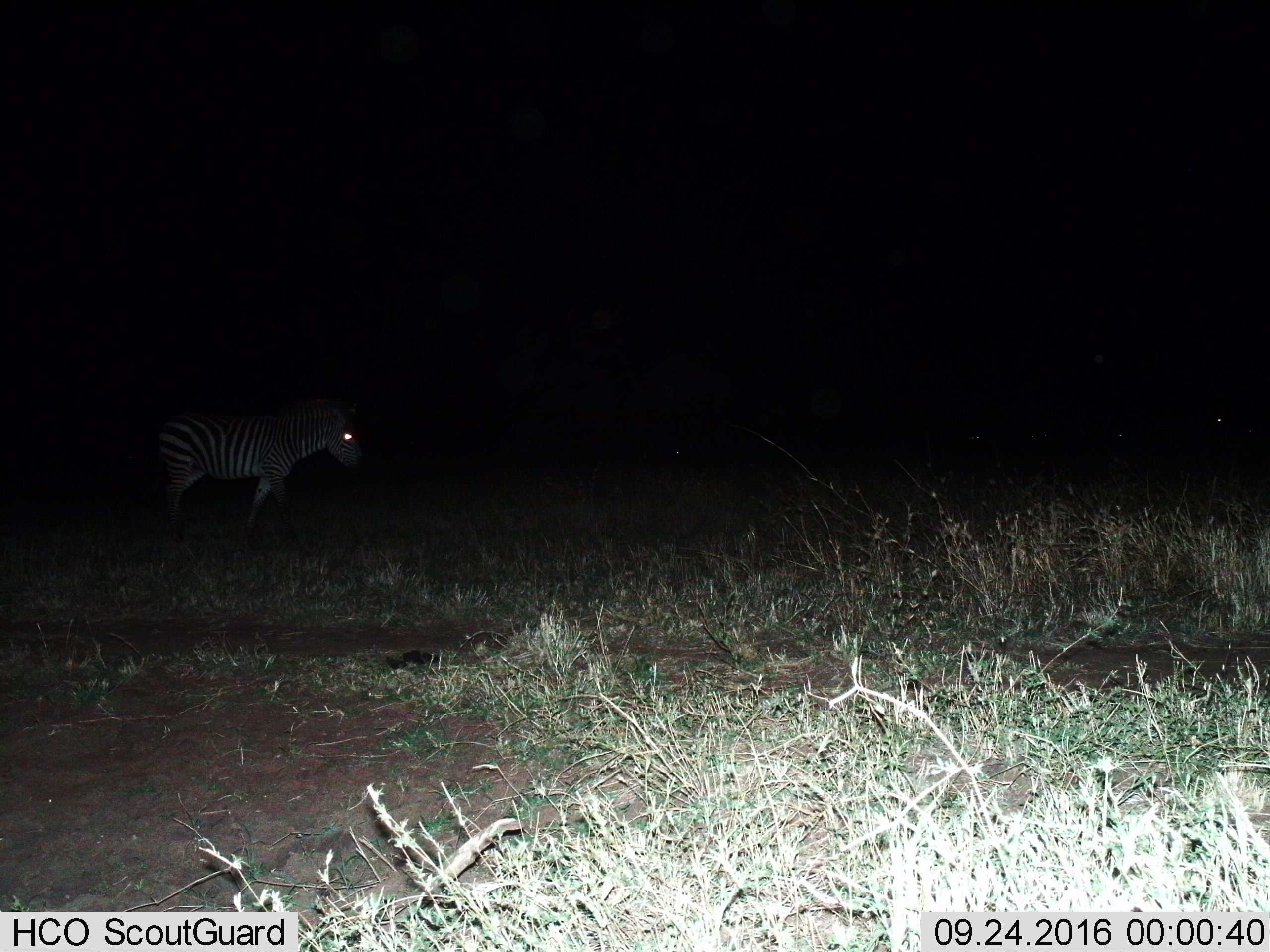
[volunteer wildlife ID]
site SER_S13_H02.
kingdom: Animalia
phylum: Chordata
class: Mammalia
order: Perissodactyla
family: Equidae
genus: Equus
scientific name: Equus quagga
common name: plains zebra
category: zebraplains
Zebraplains (plains zebra) (Equus quagga), count 1. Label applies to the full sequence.